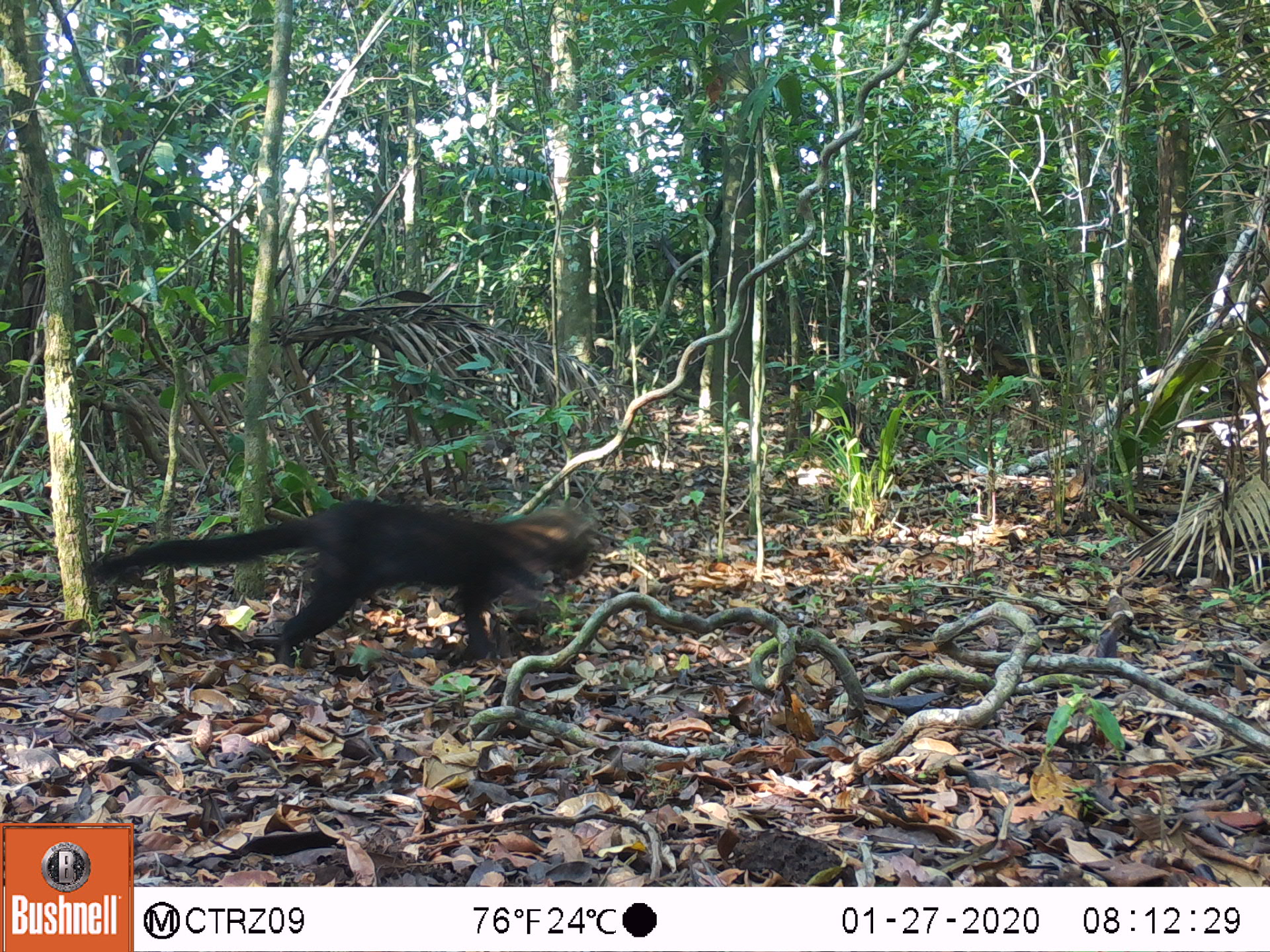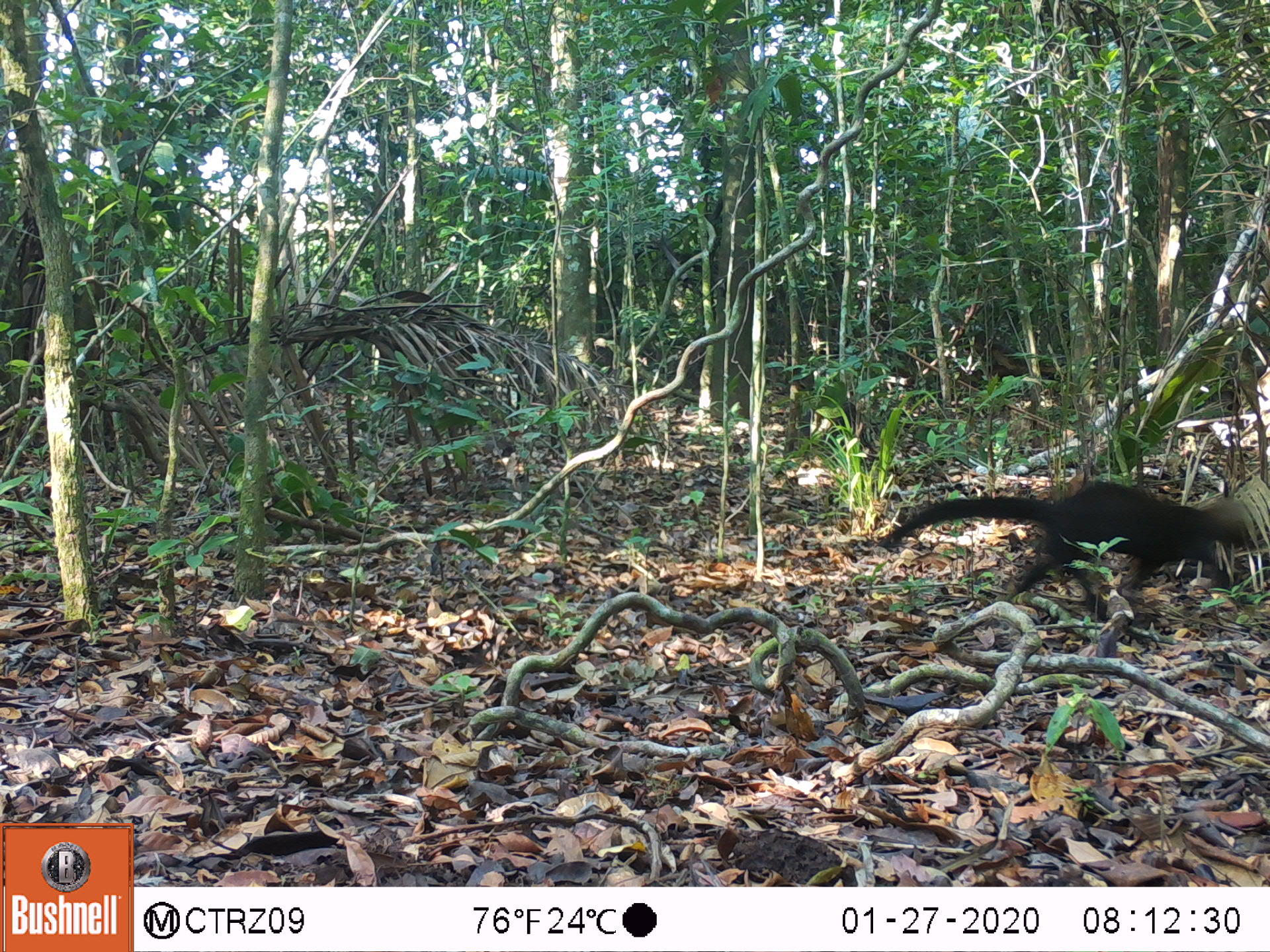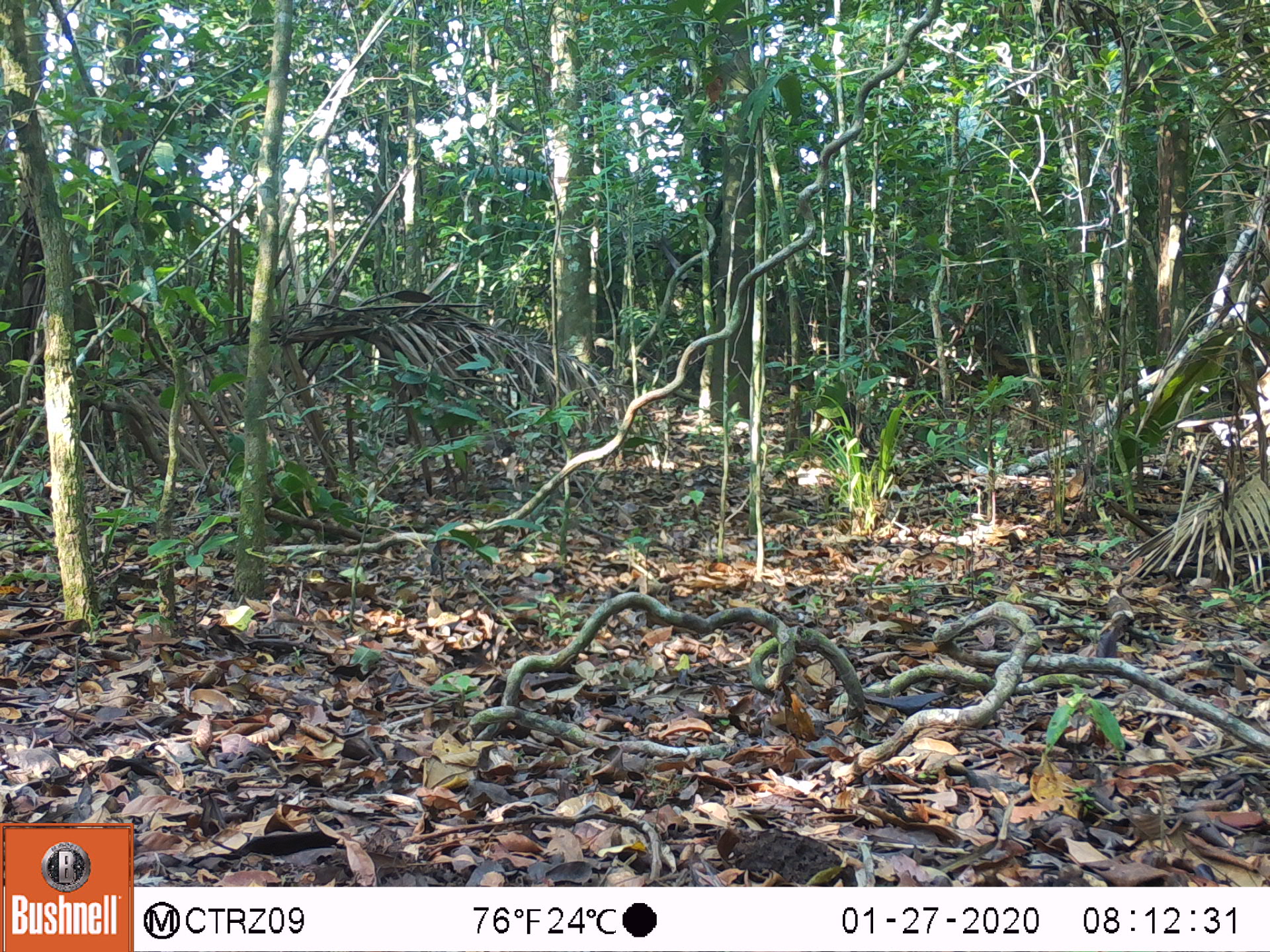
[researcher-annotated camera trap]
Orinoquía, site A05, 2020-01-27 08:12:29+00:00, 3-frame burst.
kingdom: Animalia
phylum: Chordata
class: Mammalia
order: Carnivora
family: Mustelidae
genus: Eira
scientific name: Eira barbara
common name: tayra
Tayra (Eira barbara).